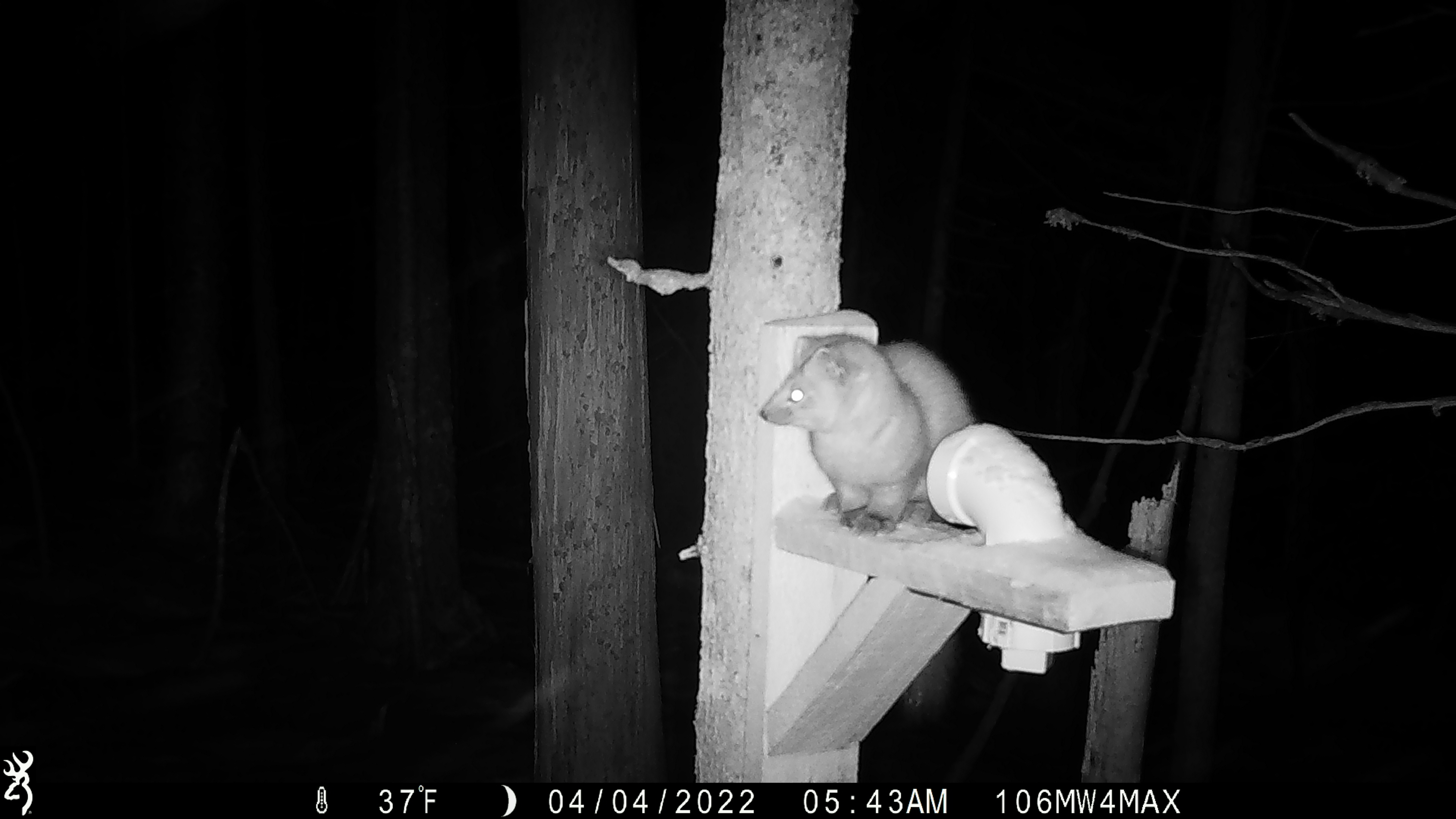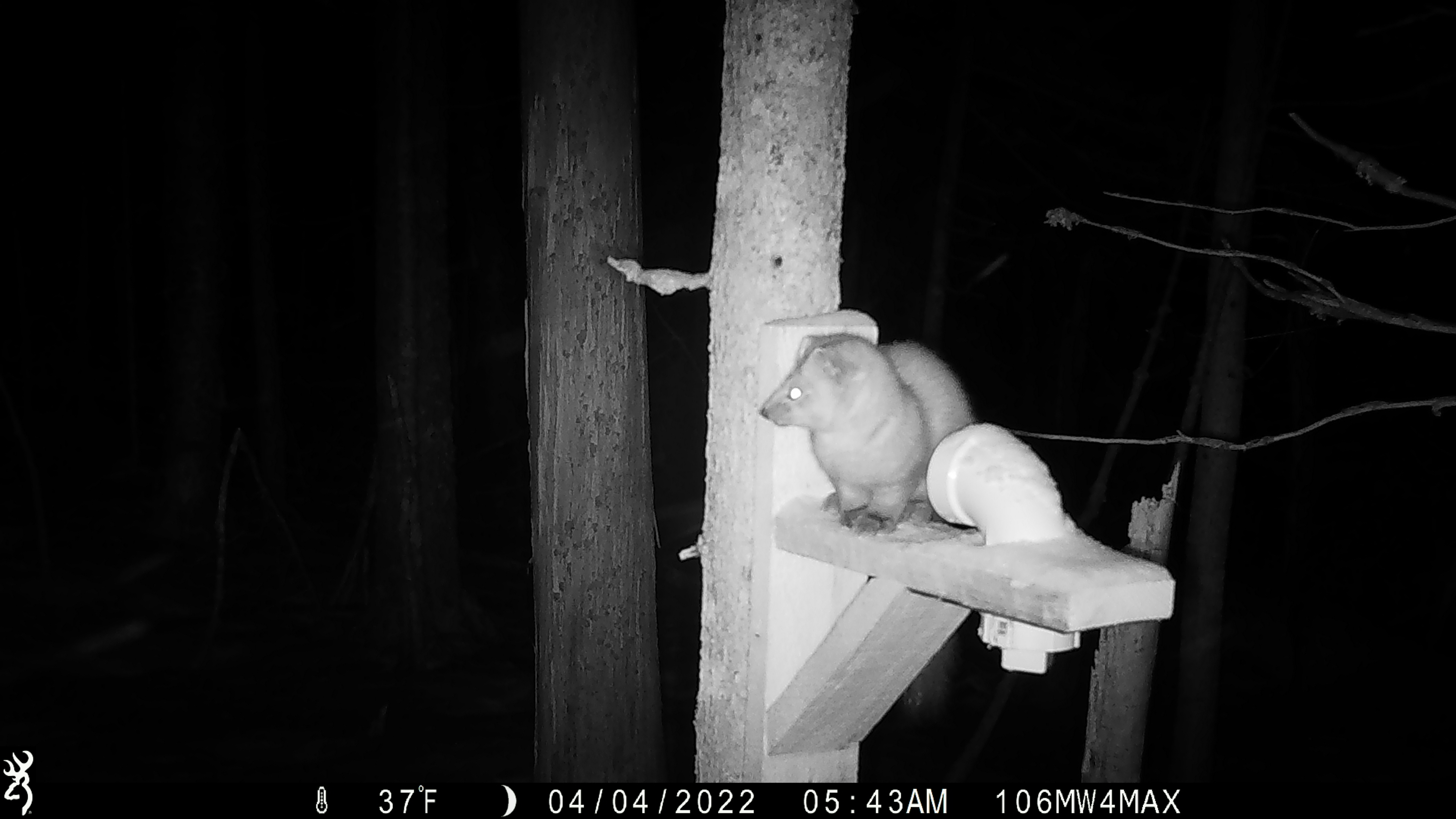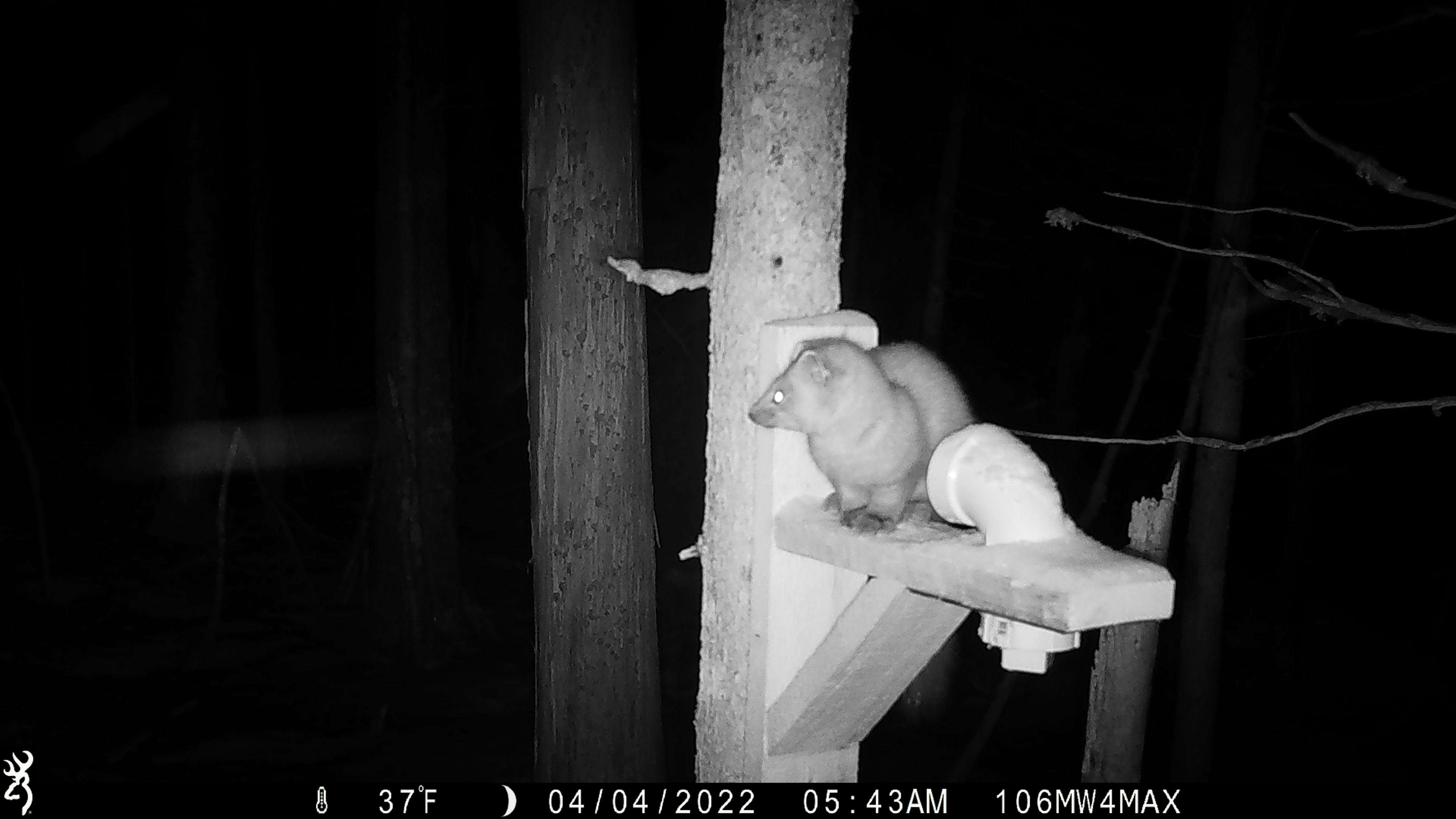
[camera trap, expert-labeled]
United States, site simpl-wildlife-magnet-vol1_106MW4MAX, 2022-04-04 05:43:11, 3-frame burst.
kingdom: Animalia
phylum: Chordata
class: Mammalia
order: Carnivora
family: Mustelidae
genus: Martes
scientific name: Martes americana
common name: american marten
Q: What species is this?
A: American marten (Martes americana).